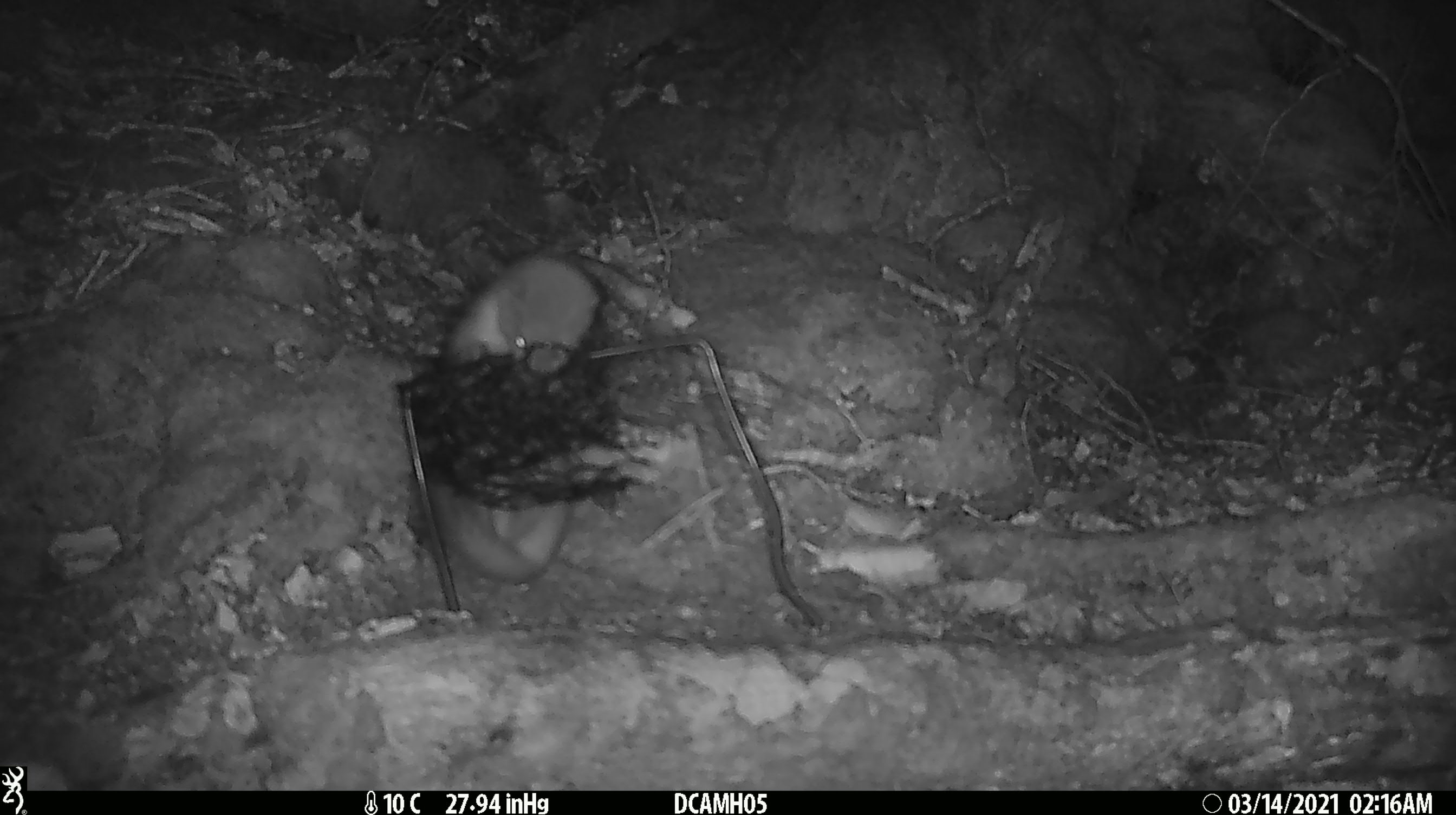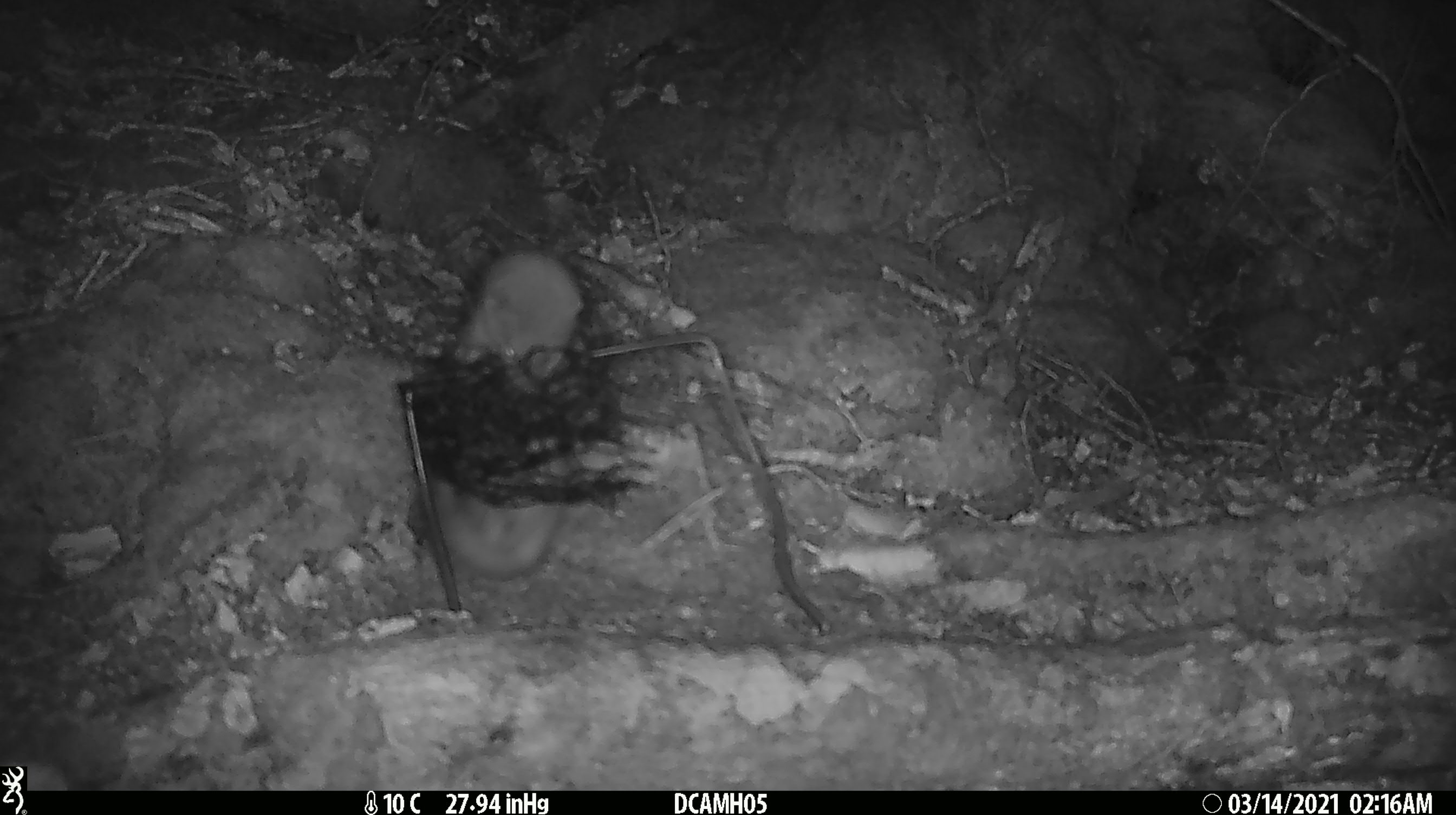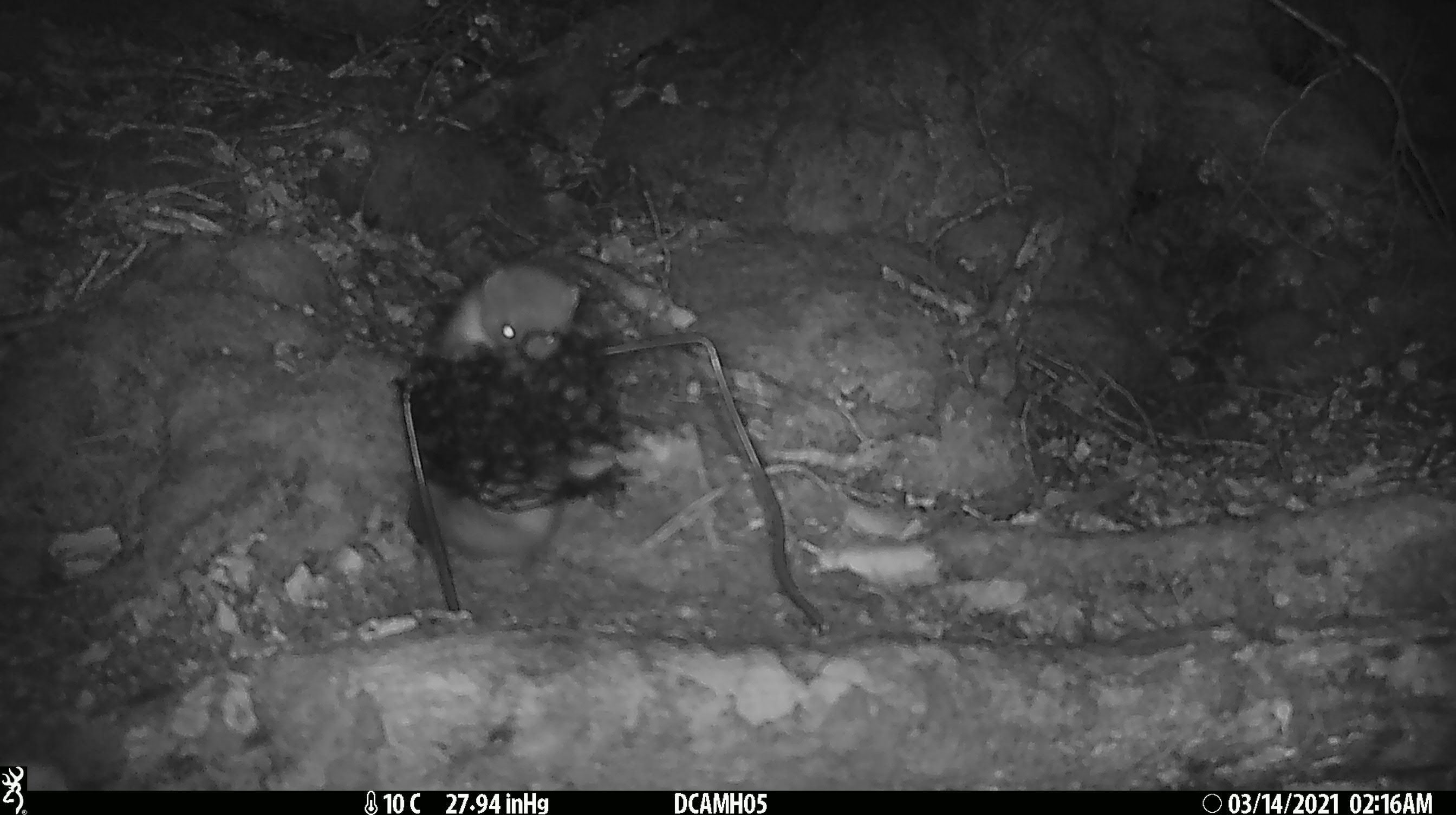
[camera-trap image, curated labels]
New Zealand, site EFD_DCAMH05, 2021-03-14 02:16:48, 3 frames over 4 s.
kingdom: Animalia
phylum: Chordata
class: Mammalia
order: Carnivora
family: Mustelidae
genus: Mustela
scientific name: Mustela erminea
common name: stoat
Stoat (Mustela erminea).